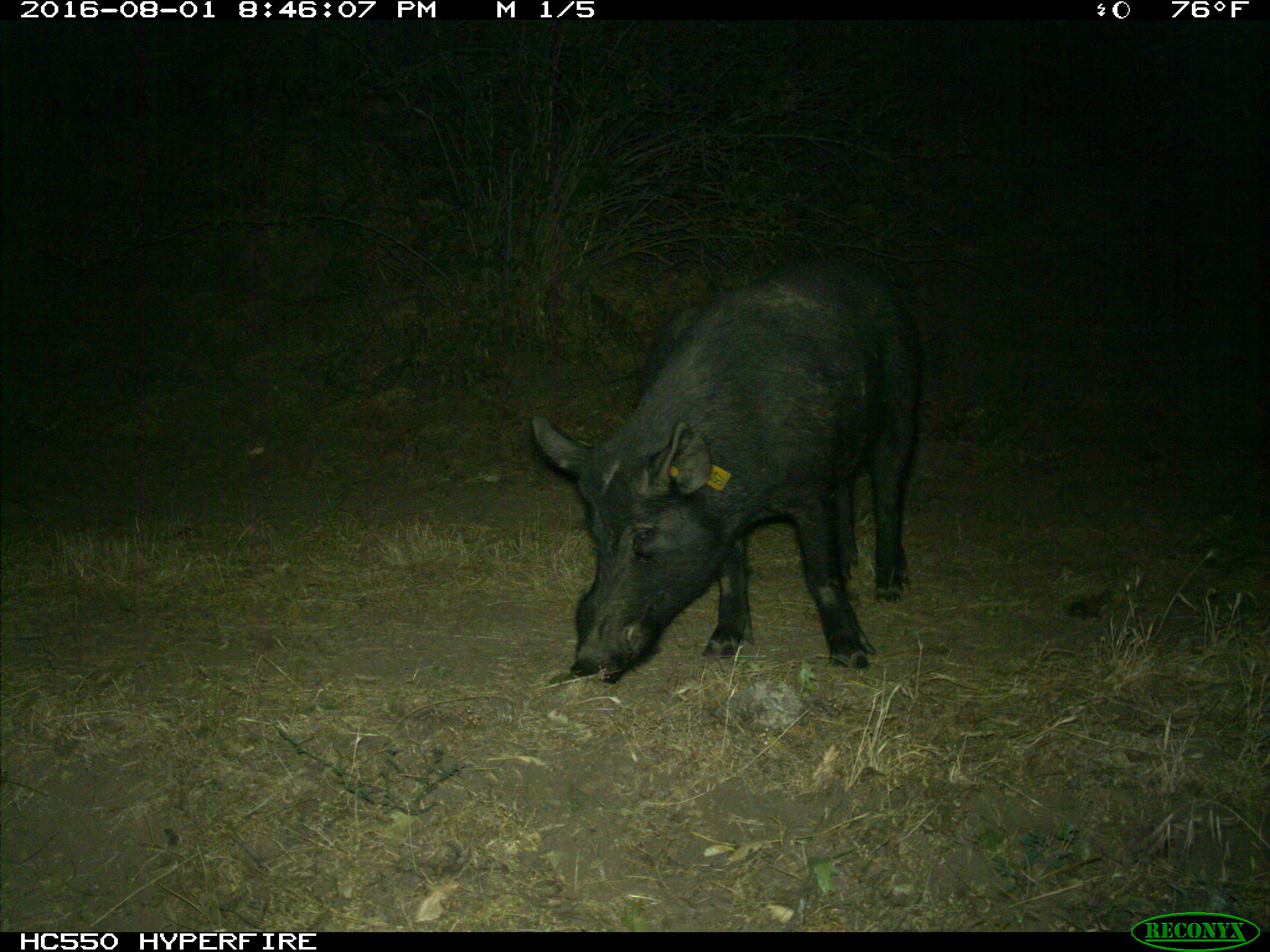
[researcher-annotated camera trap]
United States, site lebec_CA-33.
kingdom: Animalia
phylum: Chordata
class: Mammalia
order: Artiodactyla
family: Suidae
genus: Sus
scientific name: Sus scrofa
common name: wild boar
Sus scrofa (wild boar).